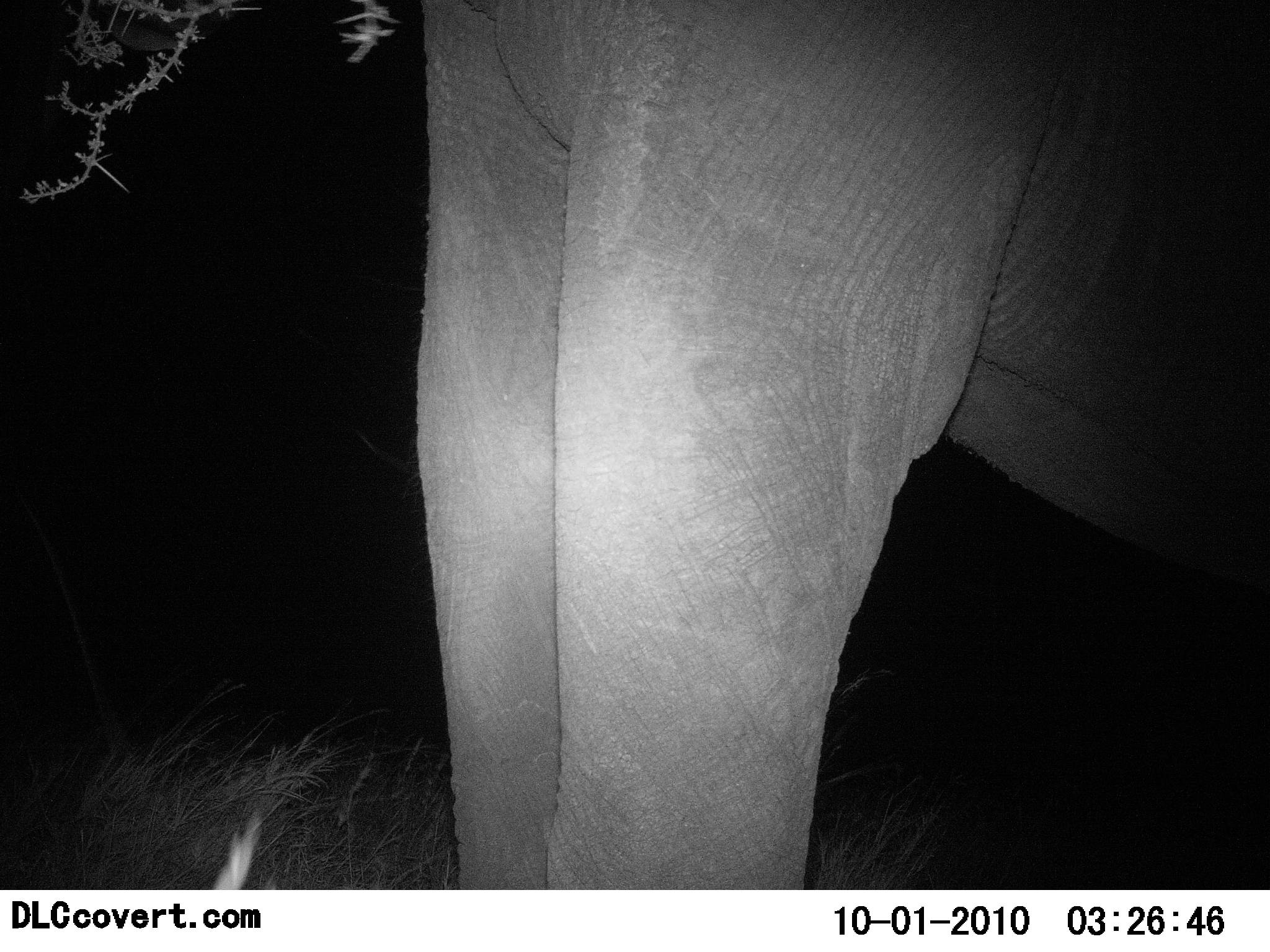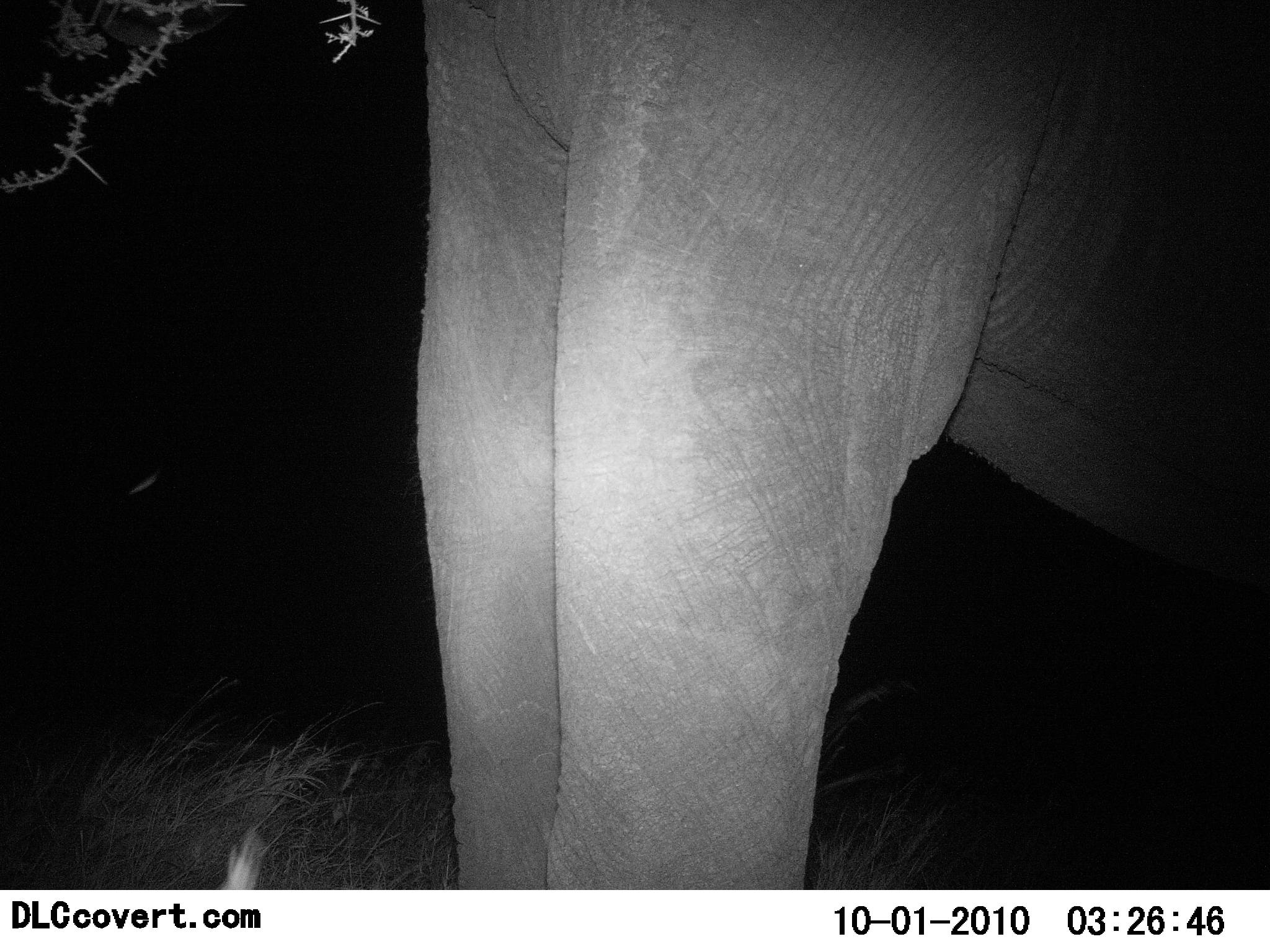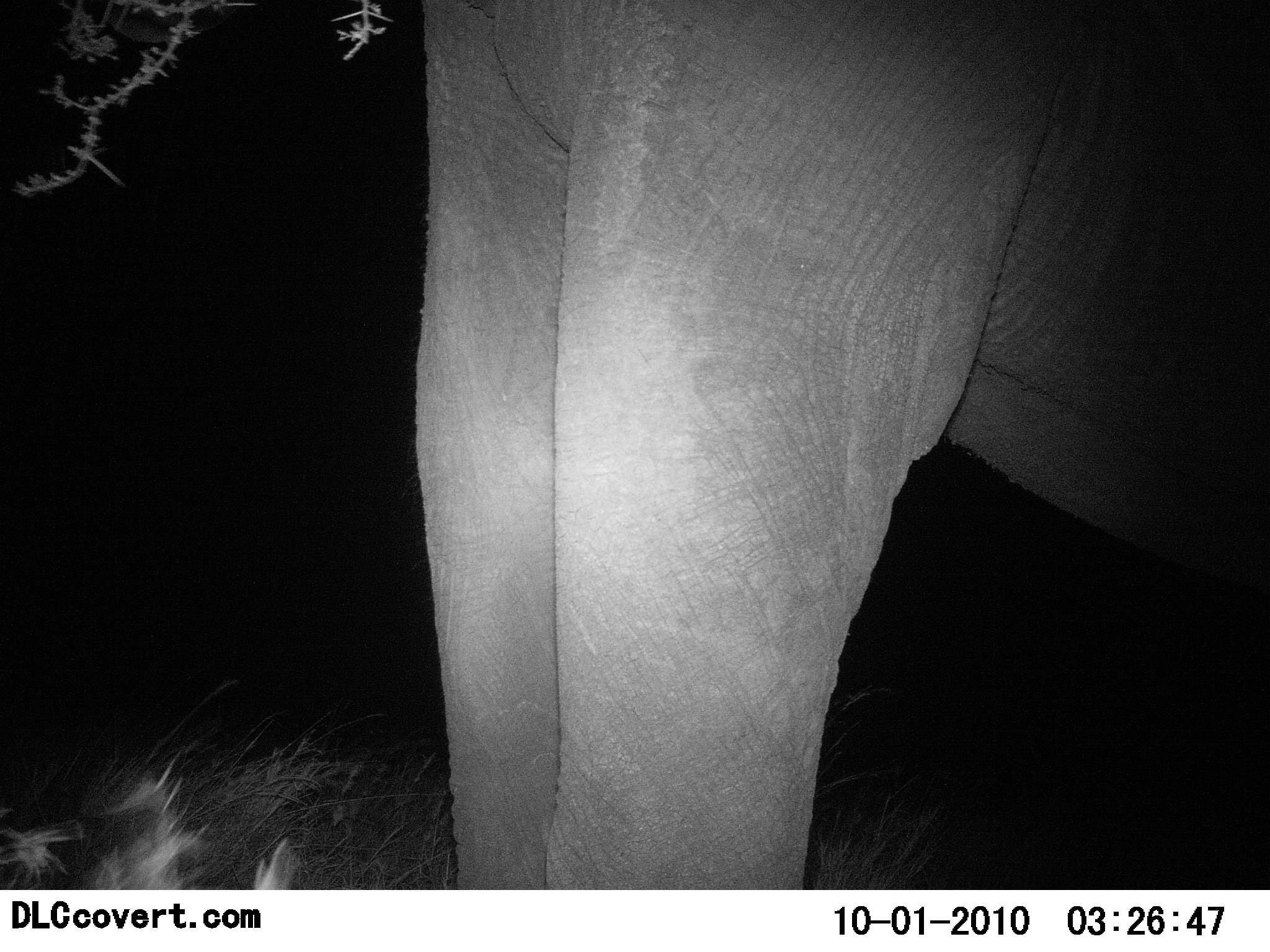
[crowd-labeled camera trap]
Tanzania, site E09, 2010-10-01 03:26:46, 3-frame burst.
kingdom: Animalia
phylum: Chordata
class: Mammalia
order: Proboscidea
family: Elephantidae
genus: Loxodonta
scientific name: Loxodonta africana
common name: african bush elephant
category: elephant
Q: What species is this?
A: Elephant (african bush elephant) (Loxodonta africana).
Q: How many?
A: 1.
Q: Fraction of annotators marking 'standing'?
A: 93%.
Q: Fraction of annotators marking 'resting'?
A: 0%.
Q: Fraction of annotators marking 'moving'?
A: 0%.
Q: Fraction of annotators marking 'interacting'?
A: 0%.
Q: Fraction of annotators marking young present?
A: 0%.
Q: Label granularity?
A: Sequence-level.